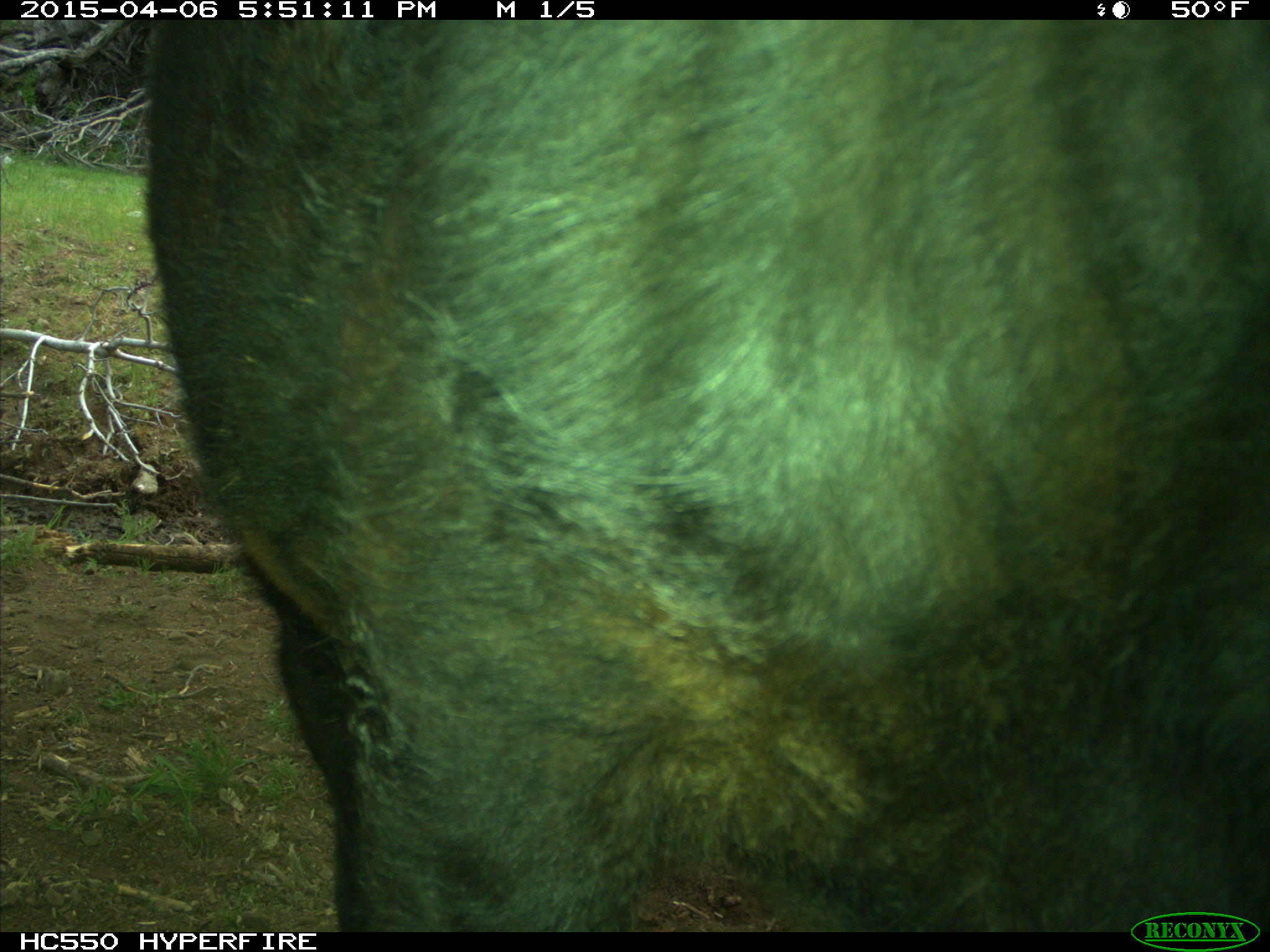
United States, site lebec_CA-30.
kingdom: Animalia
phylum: Chordata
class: Mammalia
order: Artiodactyla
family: Bovidae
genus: Bos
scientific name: Bos taurus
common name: domestic cow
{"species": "Bos taurus (domestic cow)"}